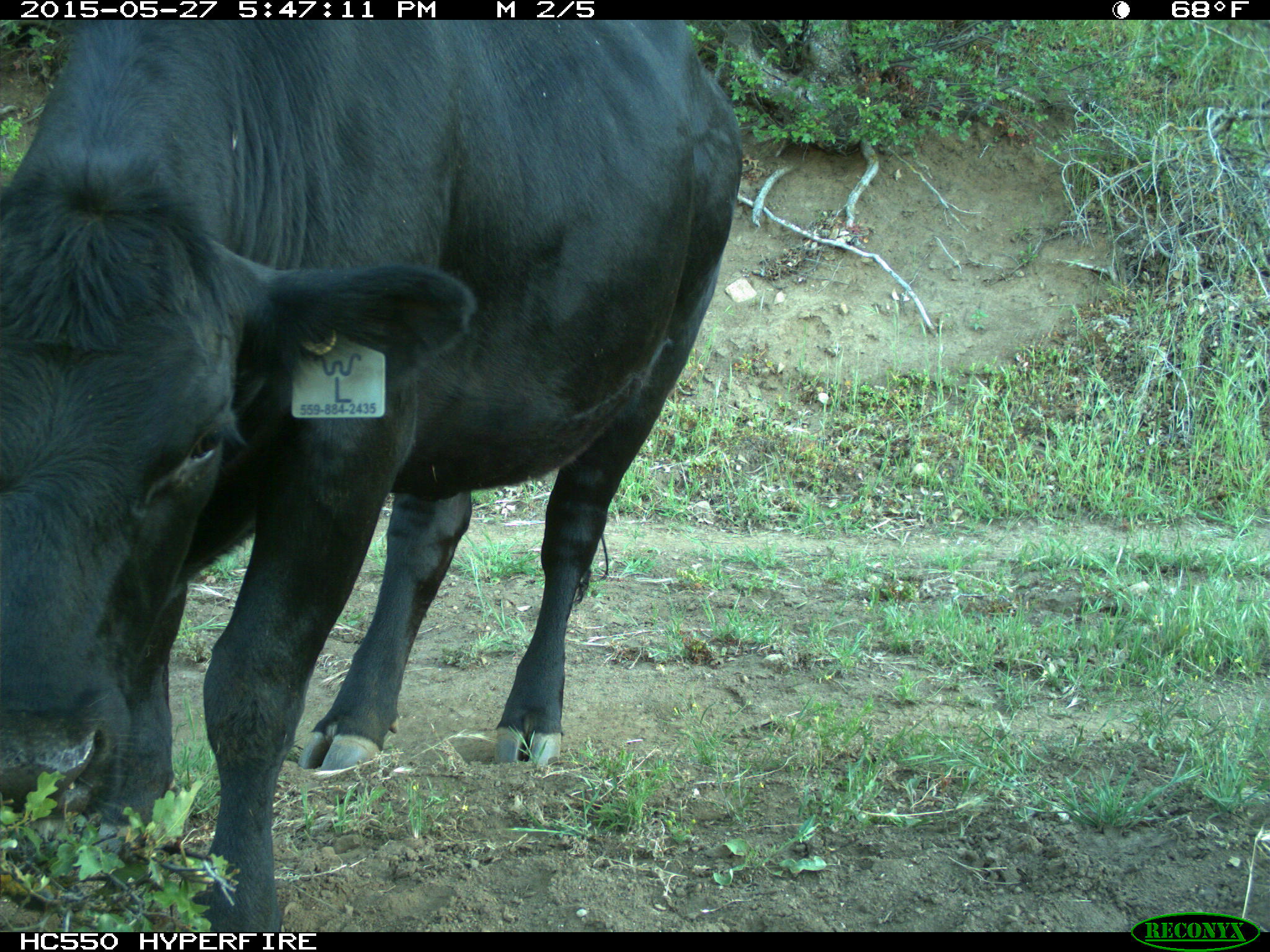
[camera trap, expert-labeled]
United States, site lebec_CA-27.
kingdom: Animalia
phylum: Chordata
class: Mammalia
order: Artiodactyla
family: Bovidae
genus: Bos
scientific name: Bos taurus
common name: domestic cow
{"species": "Bos taurus (domestic cow)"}